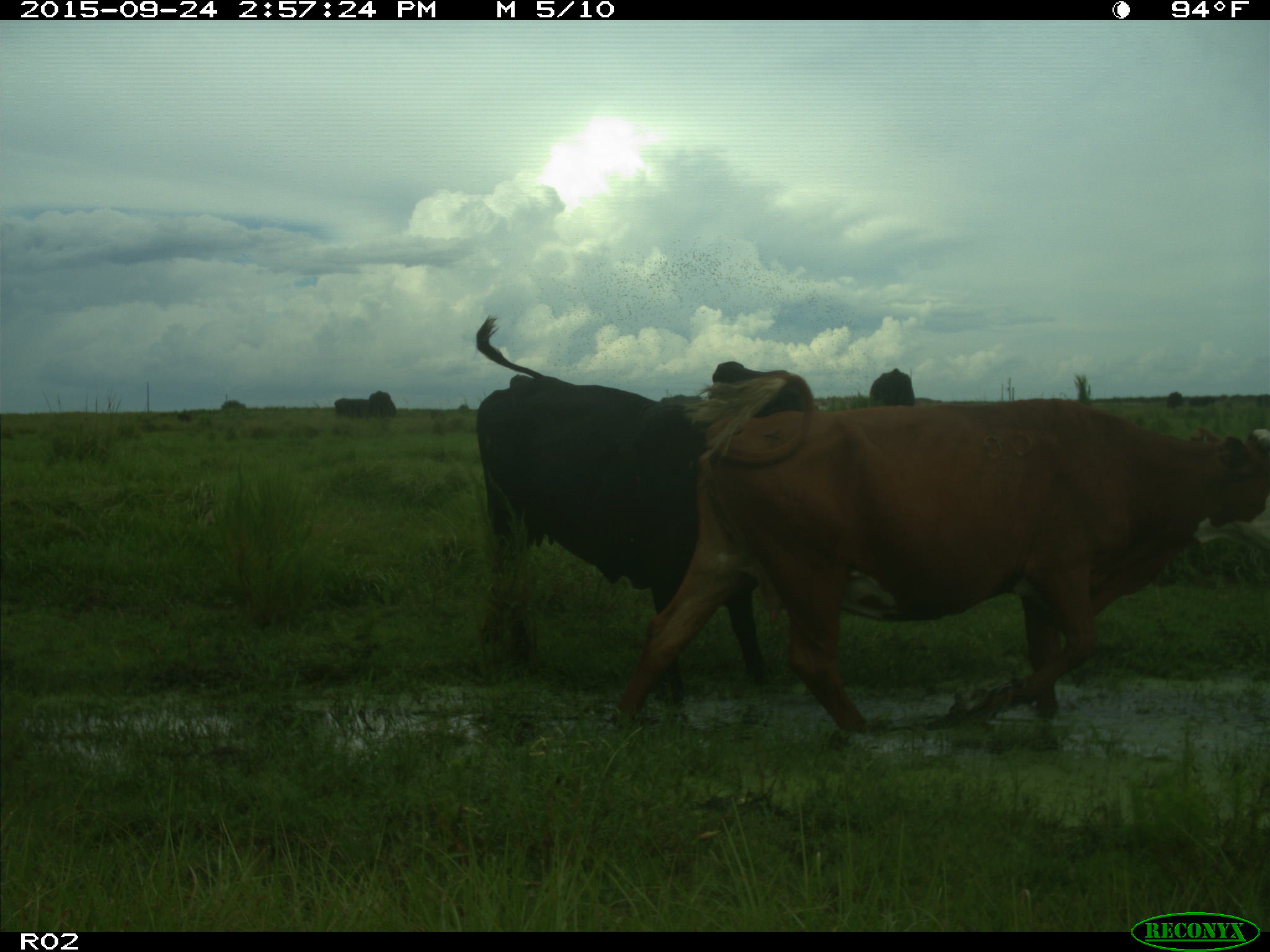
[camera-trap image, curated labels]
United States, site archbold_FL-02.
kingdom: Animalia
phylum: Chordata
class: Mammalia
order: Artiodactyla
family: Bovidae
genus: Bos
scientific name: Bos taurus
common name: domestic cow